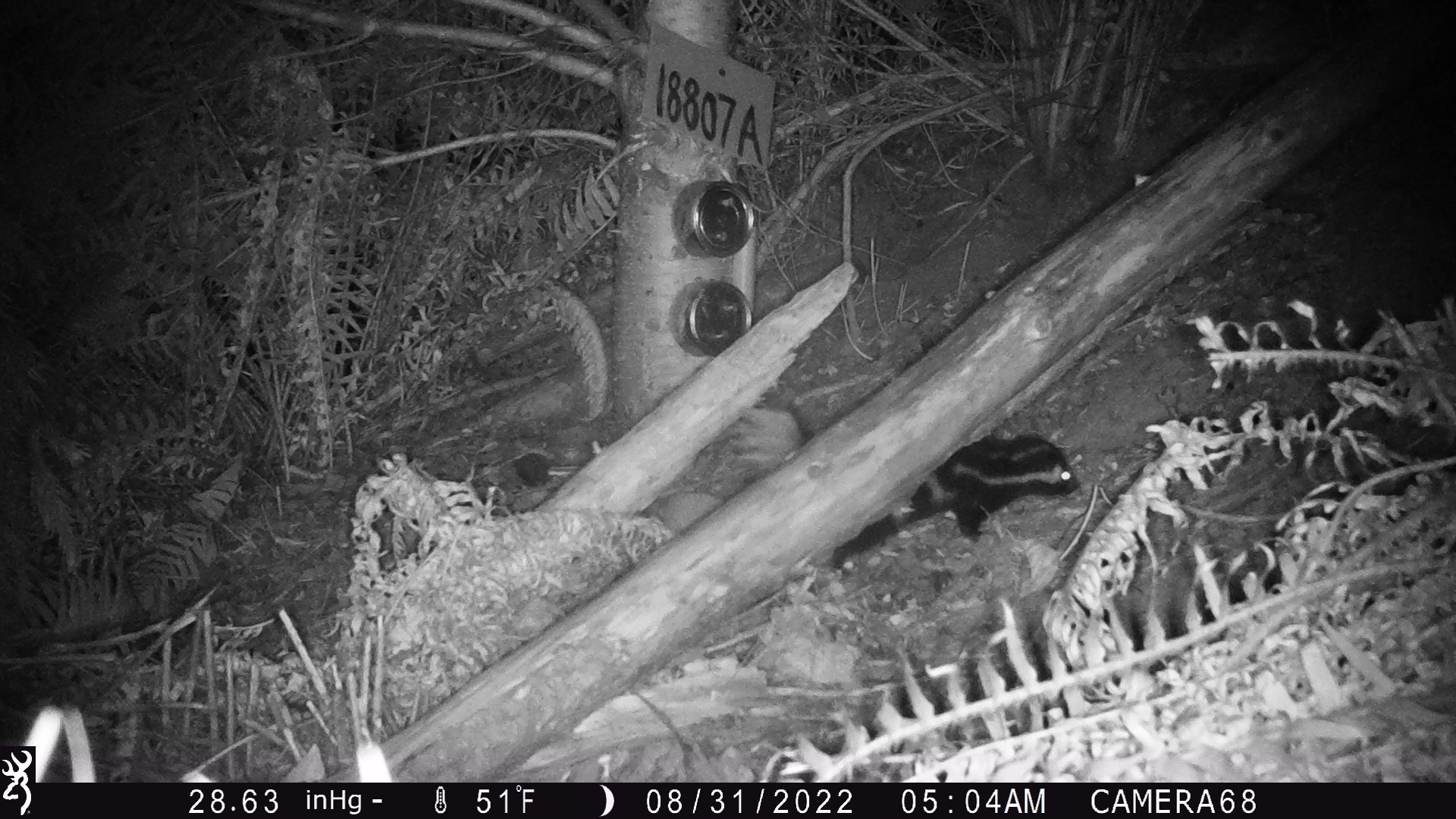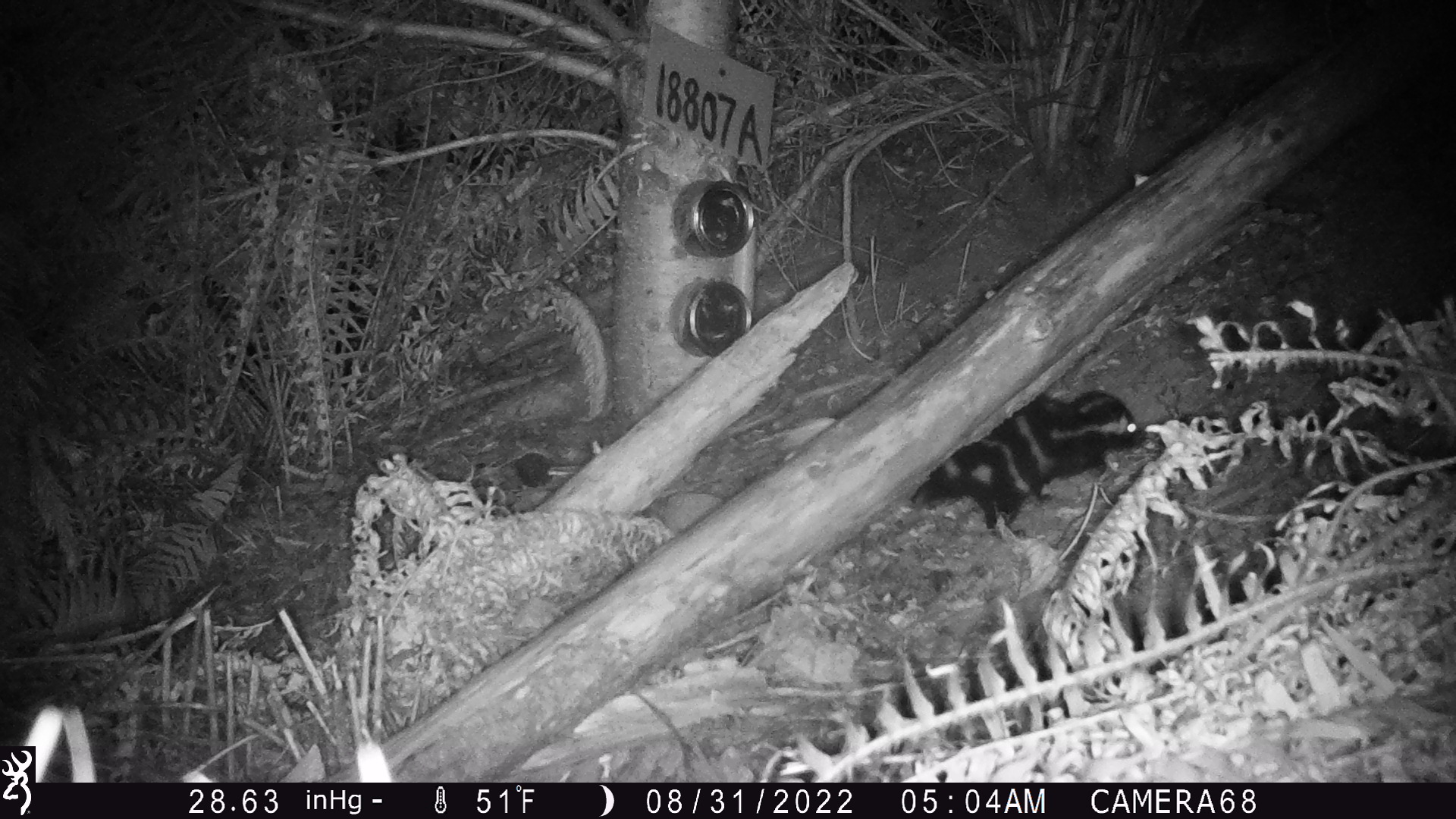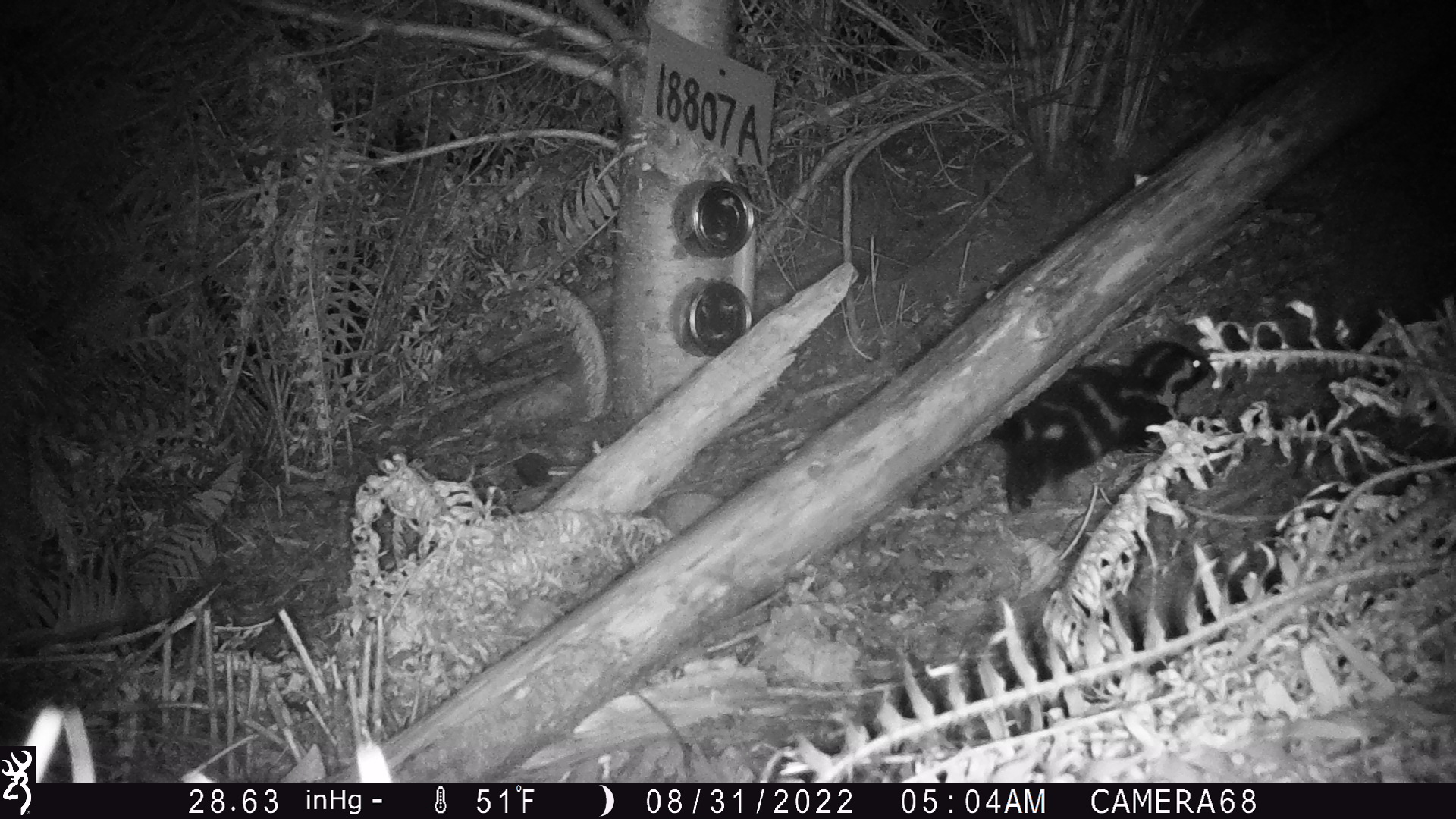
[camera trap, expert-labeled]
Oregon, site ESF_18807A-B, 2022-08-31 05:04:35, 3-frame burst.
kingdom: Animalia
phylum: Chordata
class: Mammalia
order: Carnivora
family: Mephitidae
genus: Spilogale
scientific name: Spilogale gracilis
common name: western spotted skunk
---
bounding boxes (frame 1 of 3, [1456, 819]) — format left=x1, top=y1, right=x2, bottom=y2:
western spotted skunk: left=814, top=427, right=1088, bottom=579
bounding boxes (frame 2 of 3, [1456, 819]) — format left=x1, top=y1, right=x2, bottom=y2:
western spotted skunk: left=904, top=379, right=1149, bottom=539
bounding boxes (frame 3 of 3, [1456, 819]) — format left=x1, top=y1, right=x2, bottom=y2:
western spotted skunk: left=980, top=334, right=1215, bottom=519